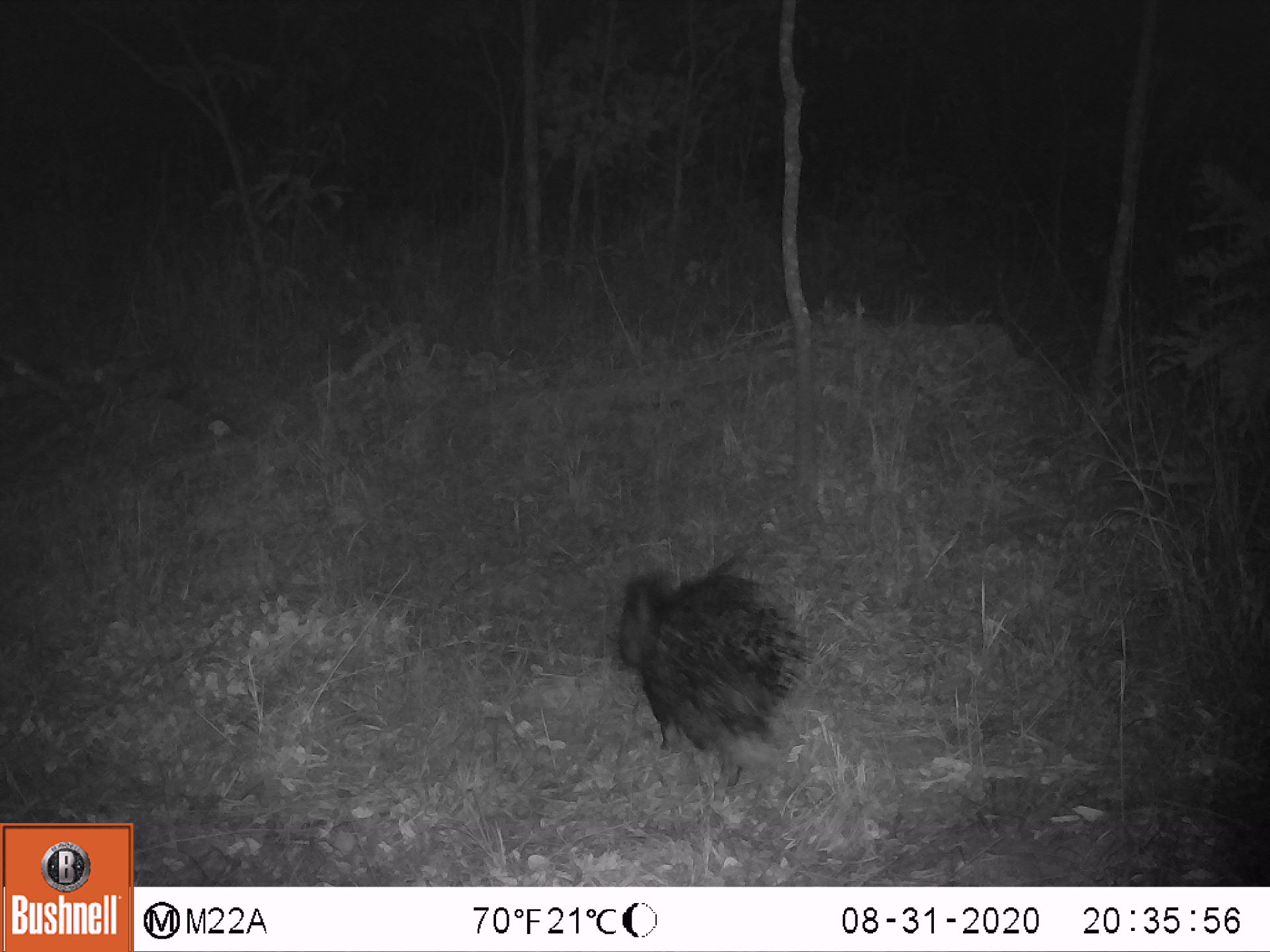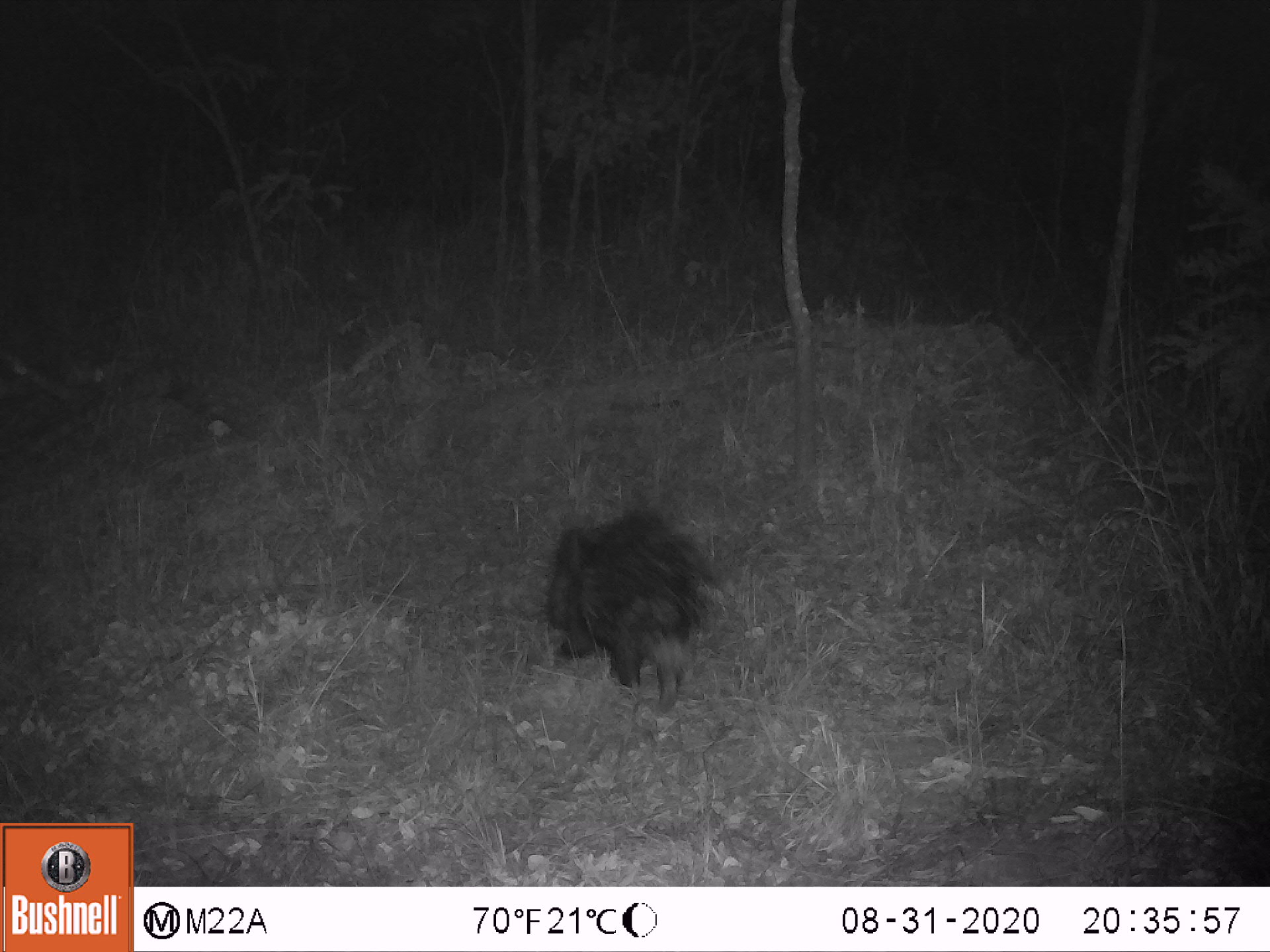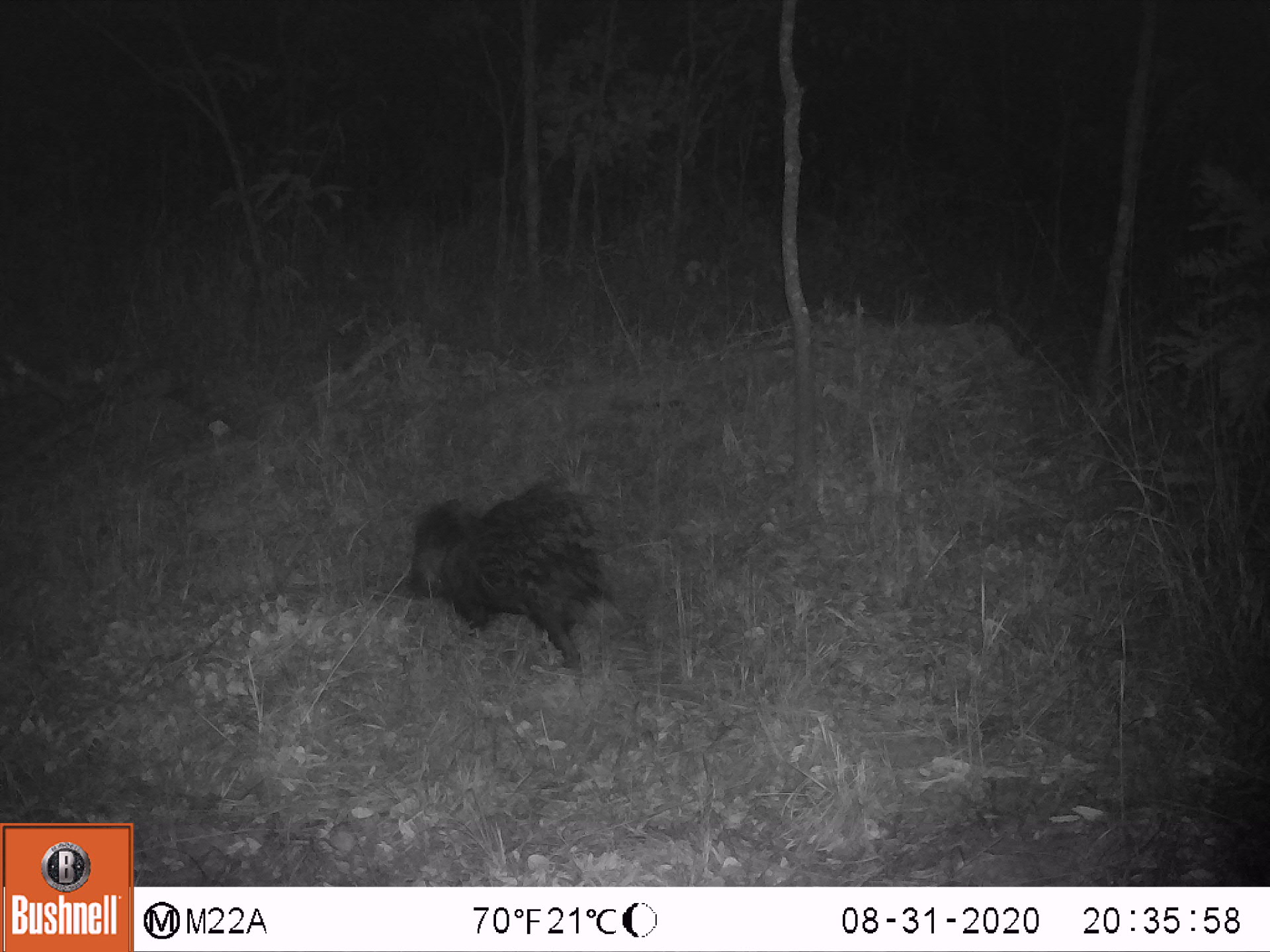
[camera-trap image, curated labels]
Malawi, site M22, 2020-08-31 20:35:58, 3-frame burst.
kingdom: Animalia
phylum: Chordata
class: Mammalia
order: Rodentia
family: Hystricidae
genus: Hystrix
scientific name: Hystrix africaeaustralis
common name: cape porcupine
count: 1